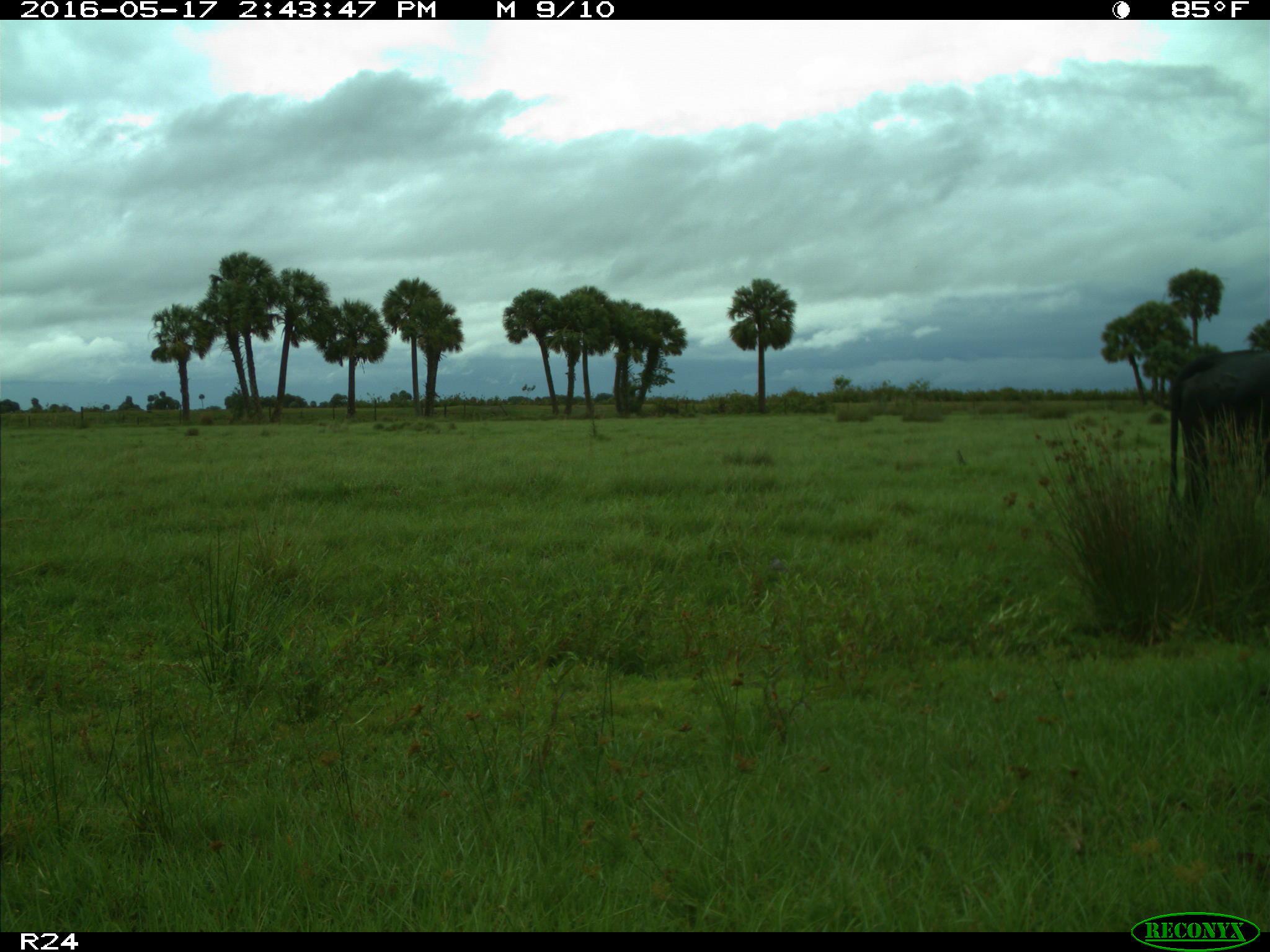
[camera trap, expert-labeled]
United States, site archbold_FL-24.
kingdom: Animalia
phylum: Chordata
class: Mammalia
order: Artiodactyla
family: Bovidae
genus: Bos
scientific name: Bos taurus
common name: domestic cow